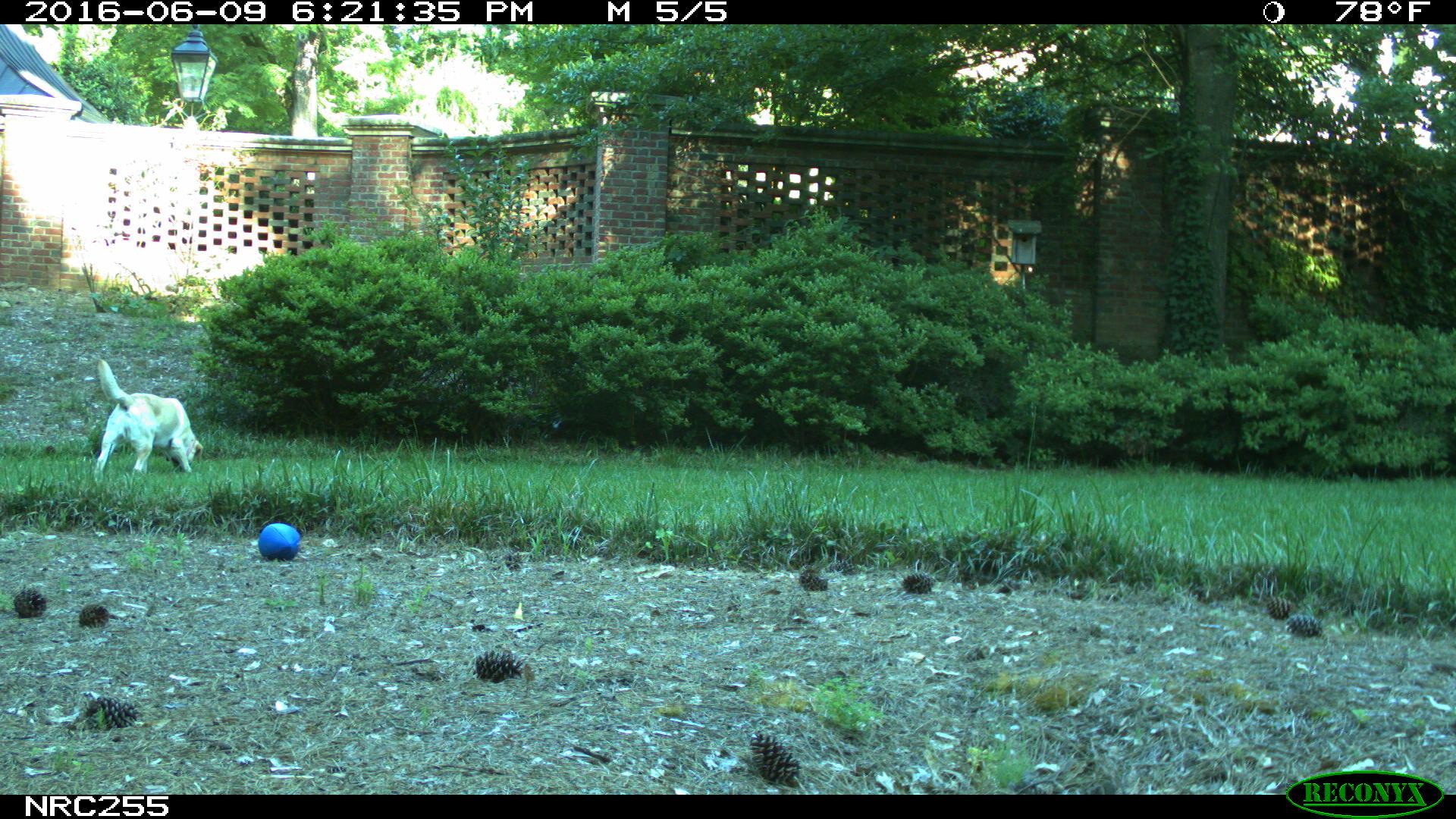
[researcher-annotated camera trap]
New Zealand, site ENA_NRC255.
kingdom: Animalia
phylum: Chordata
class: Mammalia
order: Carnivora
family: Canidae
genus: Canis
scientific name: Canis familiaris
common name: domestic dog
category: dog